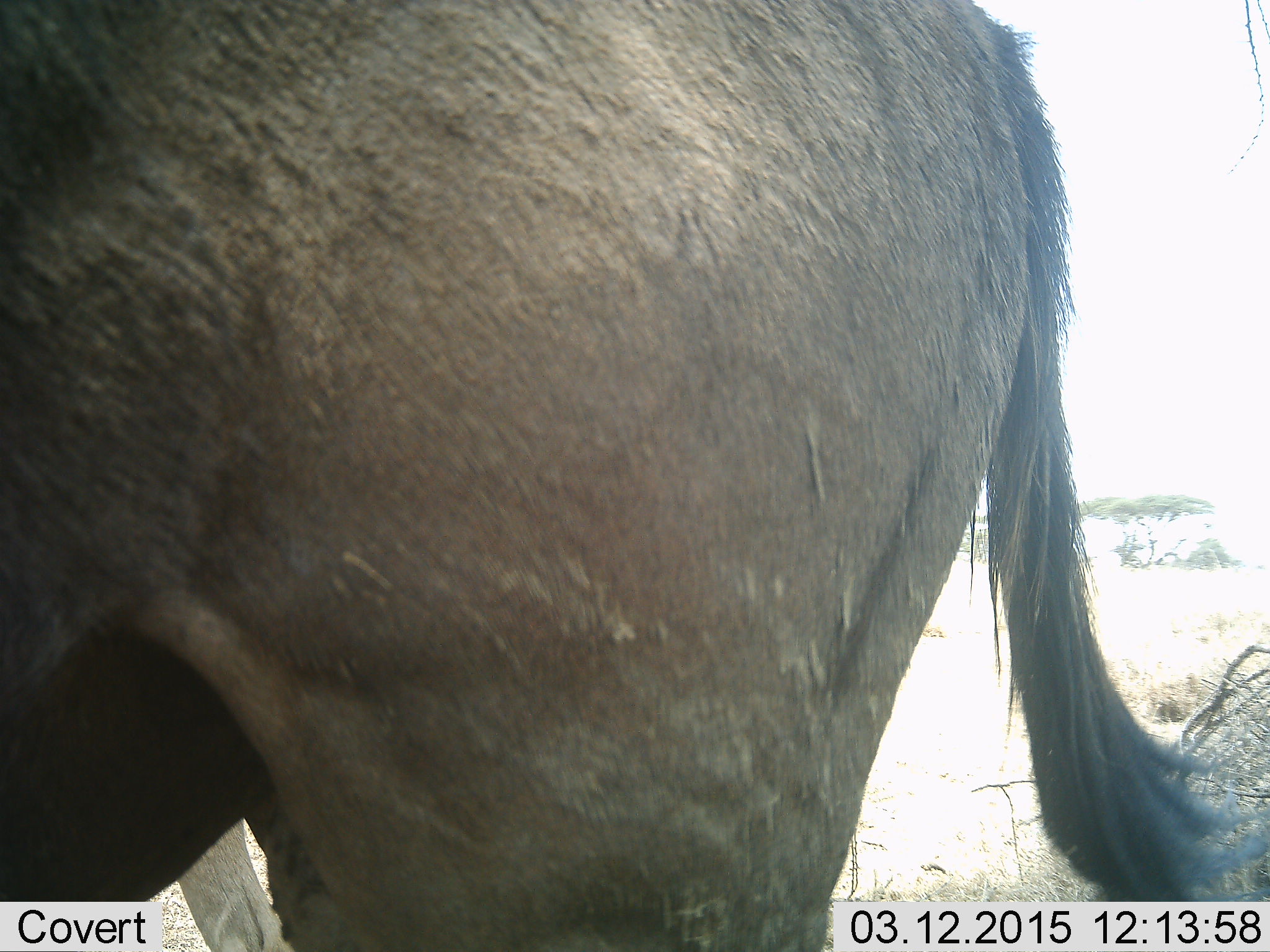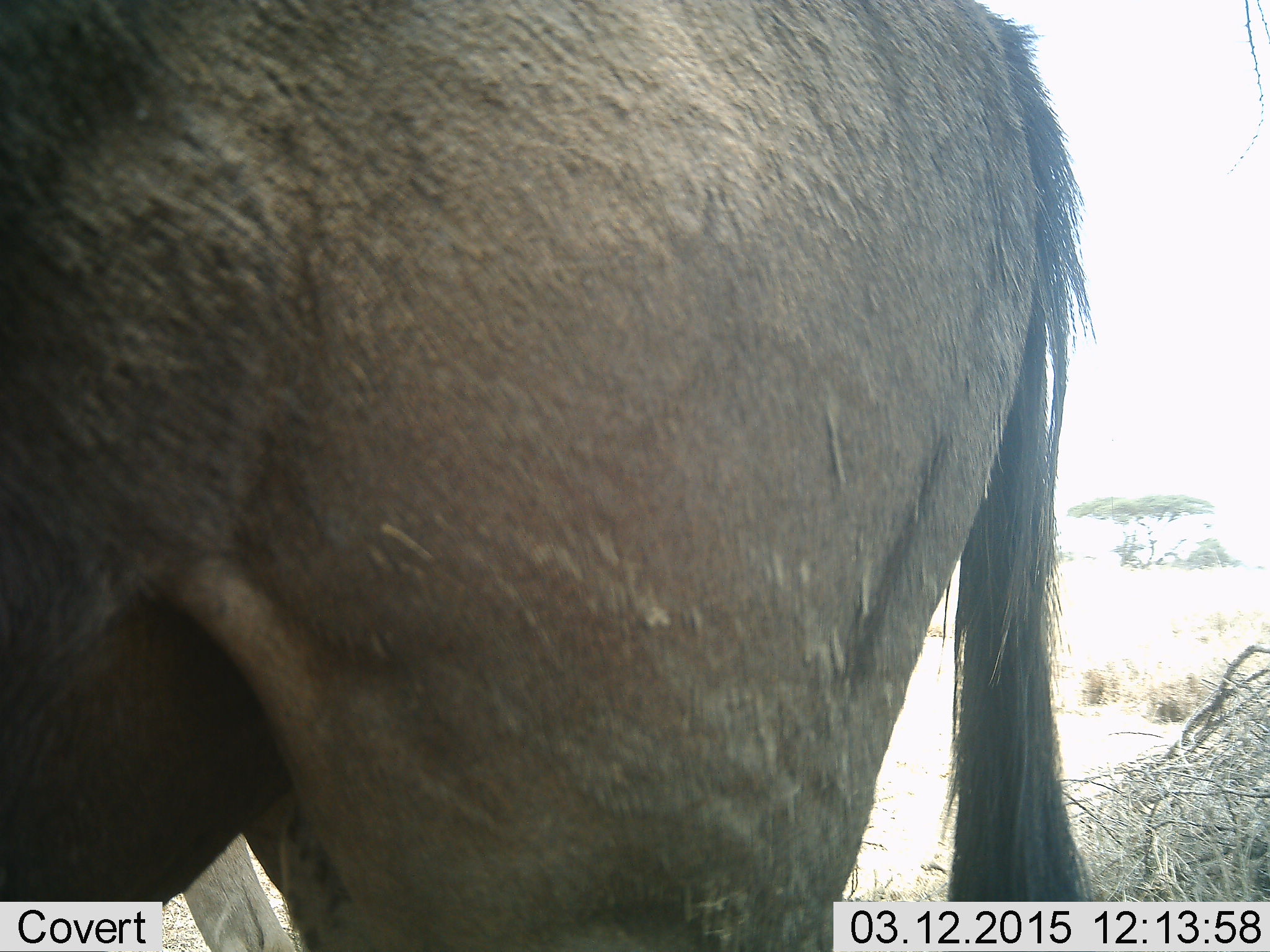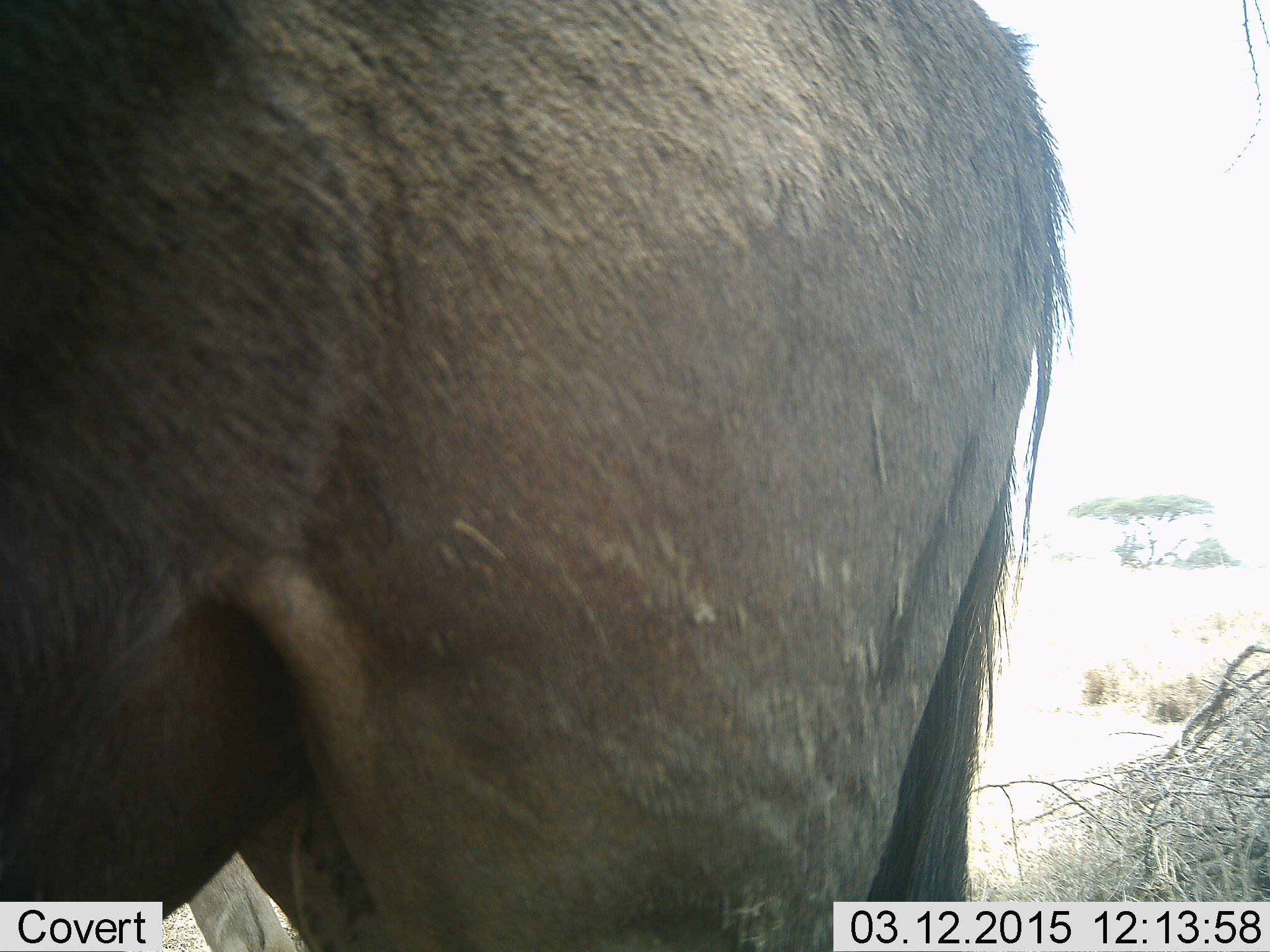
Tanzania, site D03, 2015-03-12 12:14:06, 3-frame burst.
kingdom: Animalia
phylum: Chordata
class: Mammalia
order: Artiodactyla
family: Bovidae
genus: Connochaetes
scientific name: Connochaetes taurinus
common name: blue wildebeest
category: wildebeest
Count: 1.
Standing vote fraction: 100%.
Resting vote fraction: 0%.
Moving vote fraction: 0%.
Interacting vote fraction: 0%.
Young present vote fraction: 0%.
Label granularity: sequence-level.